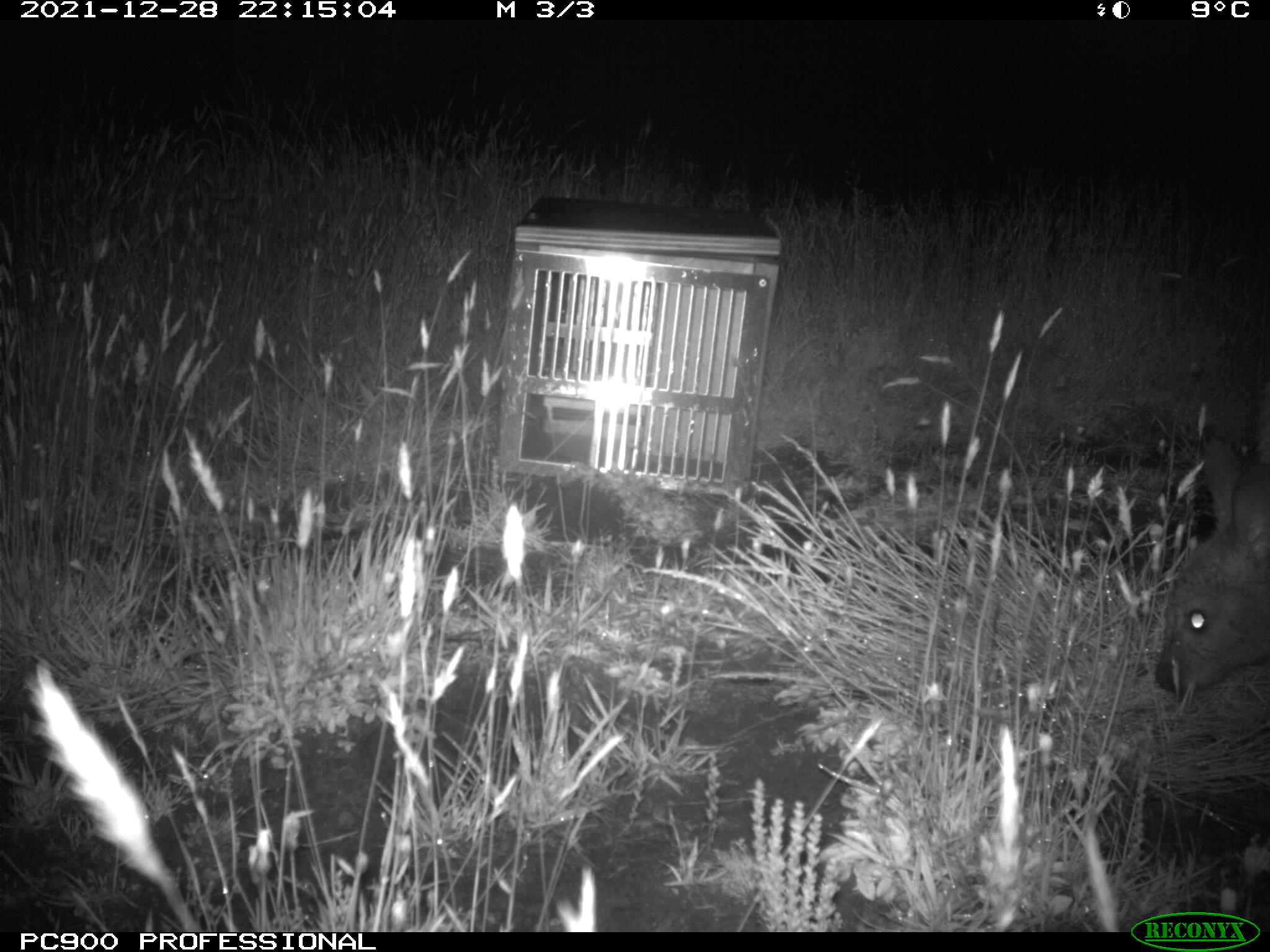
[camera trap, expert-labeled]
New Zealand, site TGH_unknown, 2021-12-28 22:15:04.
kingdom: Animalia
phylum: Chordata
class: Mammalia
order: Diprotodontia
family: Macropodidae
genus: Notamacropus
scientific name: Notamacropus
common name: wallaby